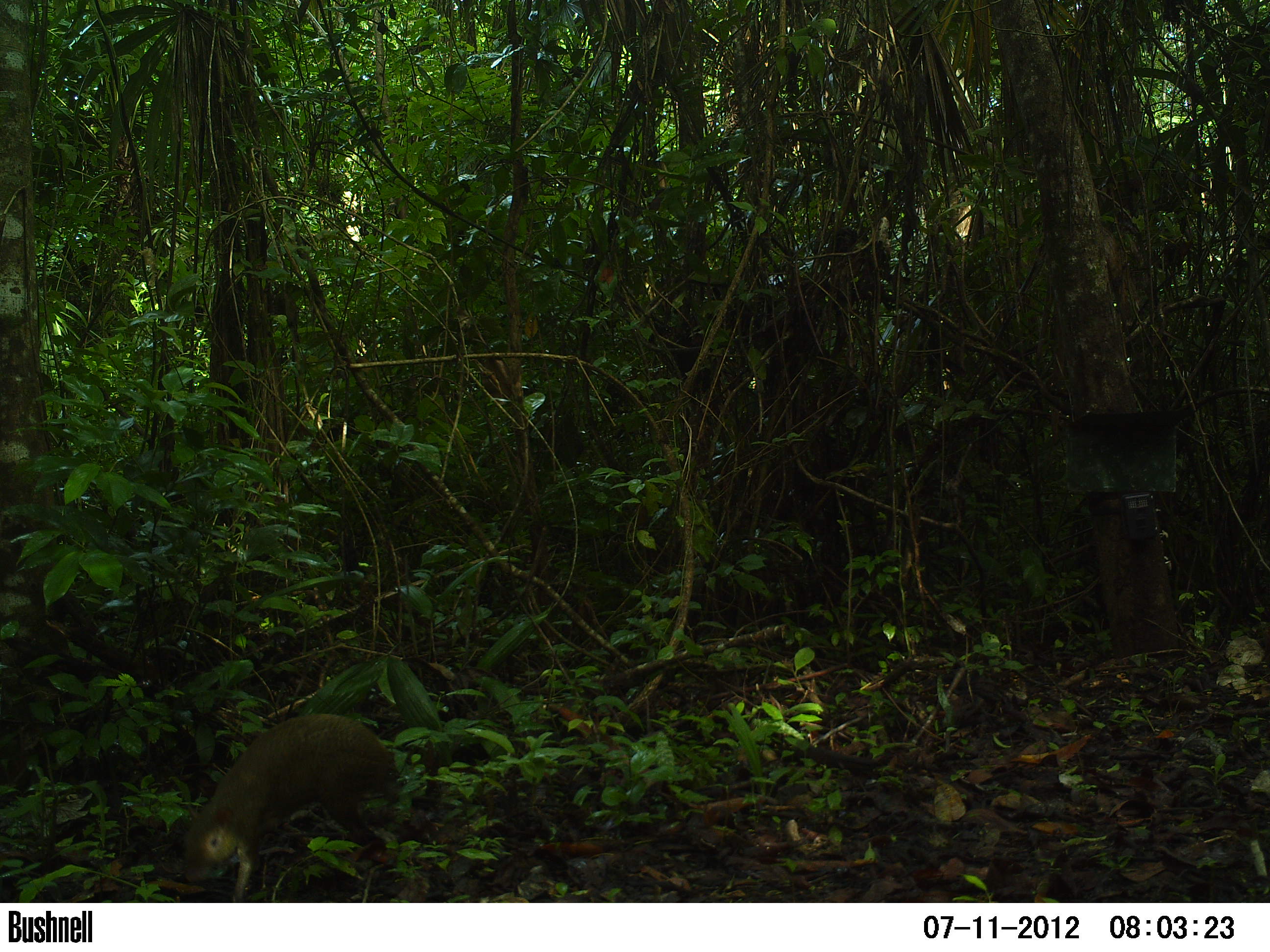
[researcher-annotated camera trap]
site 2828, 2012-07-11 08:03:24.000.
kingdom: Animalia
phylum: Chordata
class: Mammalia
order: Rodentia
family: Dasyproctidae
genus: Dasyprocta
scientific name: Dasyprocta punctata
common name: central american agouti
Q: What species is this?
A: Dasyprocta punctata (central american agouti).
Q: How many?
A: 1.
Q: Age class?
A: Adult.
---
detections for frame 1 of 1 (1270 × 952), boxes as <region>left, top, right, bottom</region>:
dasyprocta punctata: <region>182, 712, 407, 902</region>